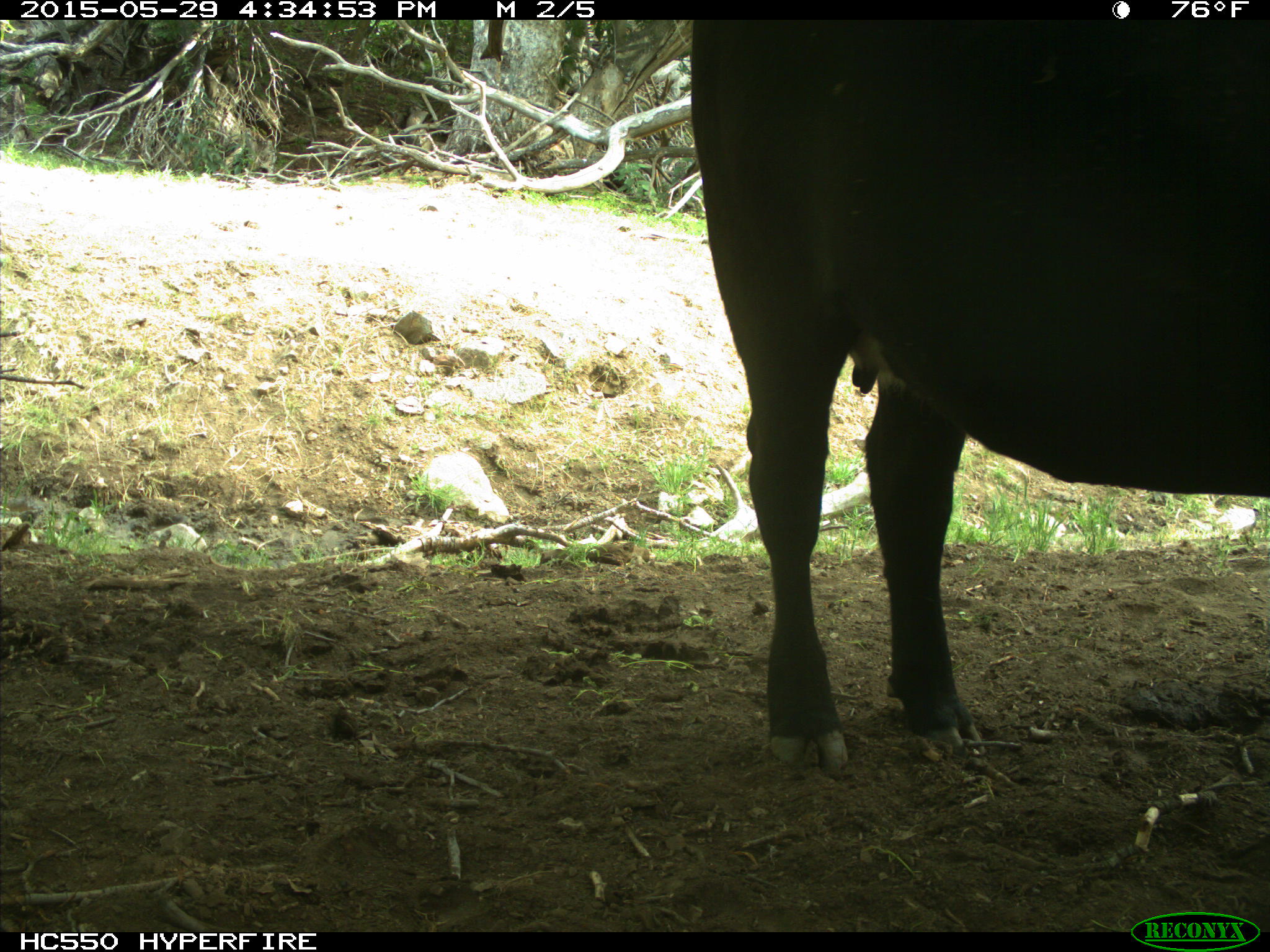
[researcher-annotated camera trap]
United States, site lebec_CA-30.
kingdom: Animalia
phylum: Chordata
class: Mammalia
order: Artiodactyla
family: Bovidae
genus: Bos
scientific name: Bos taurus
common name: domestic cow